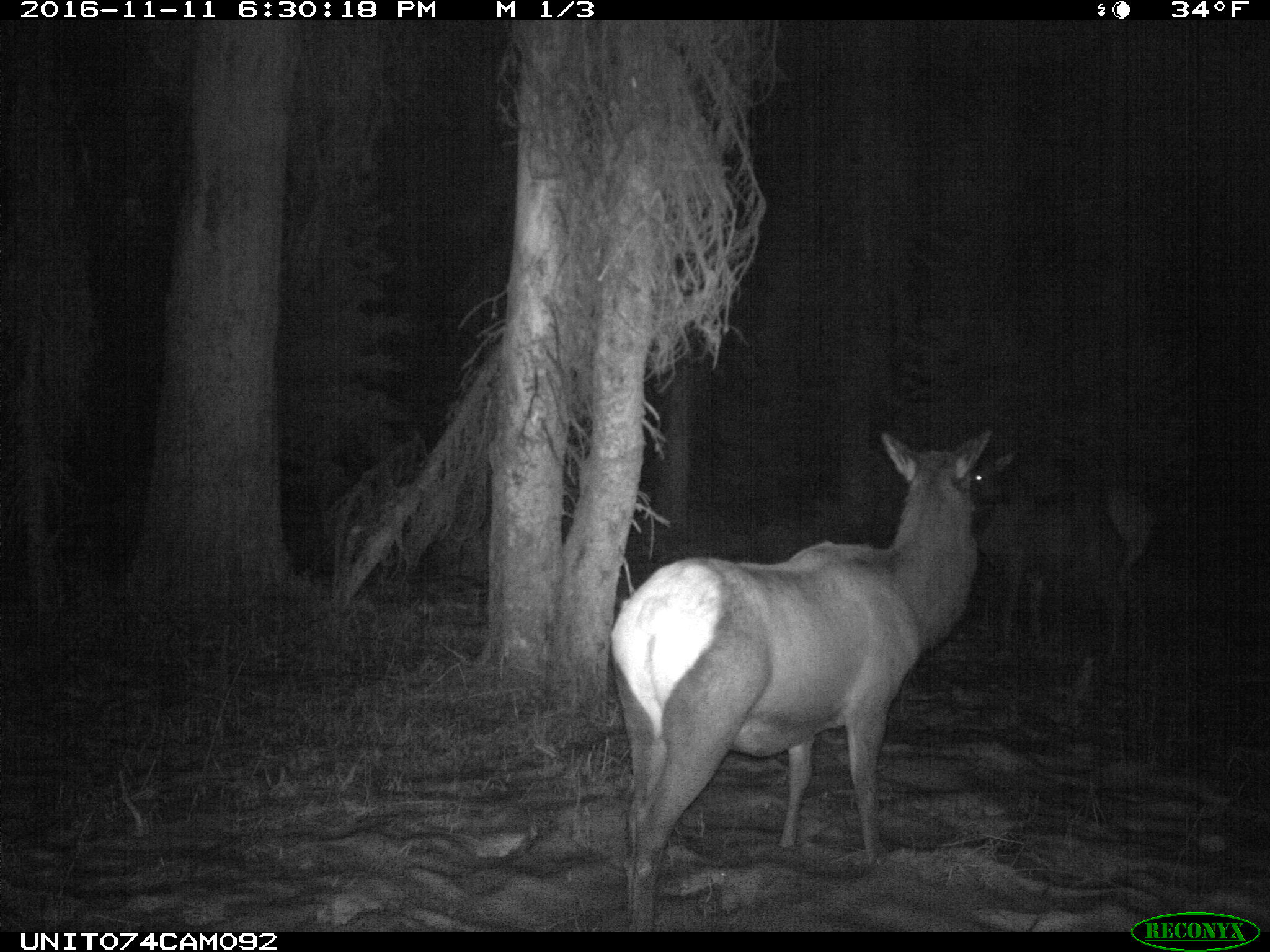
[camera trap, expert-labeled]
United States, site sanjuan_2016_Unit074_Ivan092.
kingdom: Animalia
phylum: Chordata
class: Mammalia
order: Artiodactyla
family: Cervidae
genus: Cervus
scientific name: Cervus elaphus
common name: red deer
Cervus elaphus (red deer).